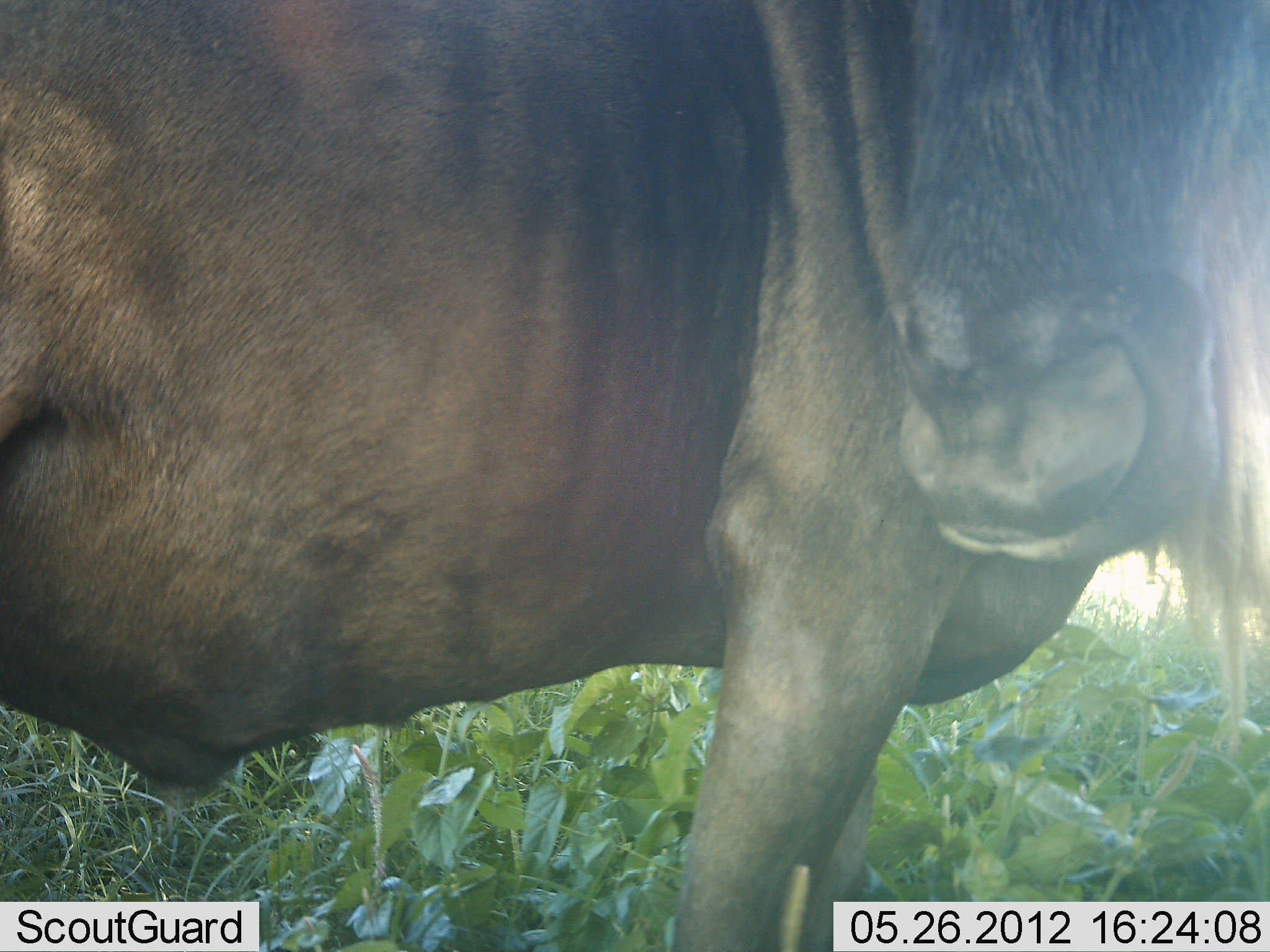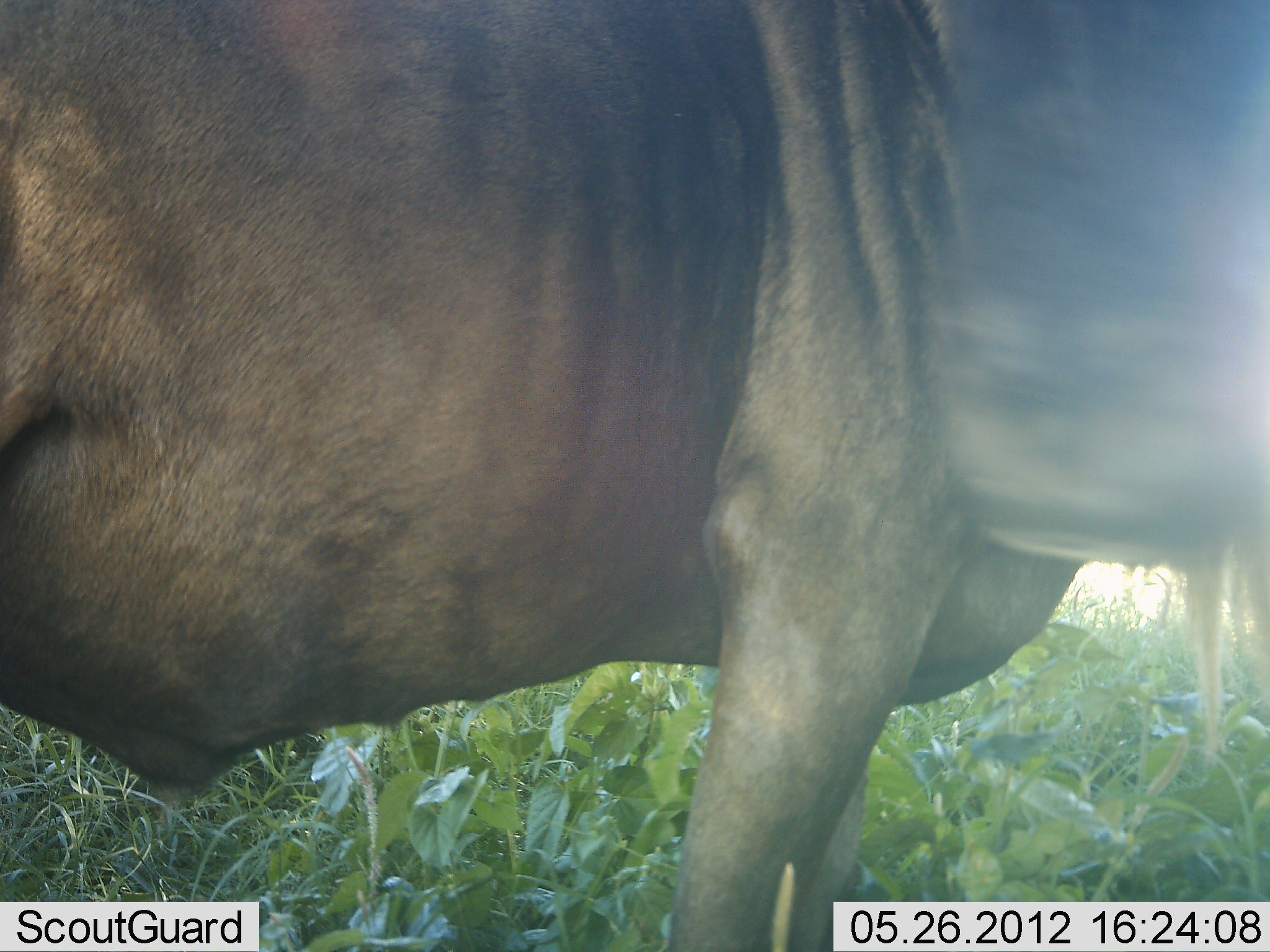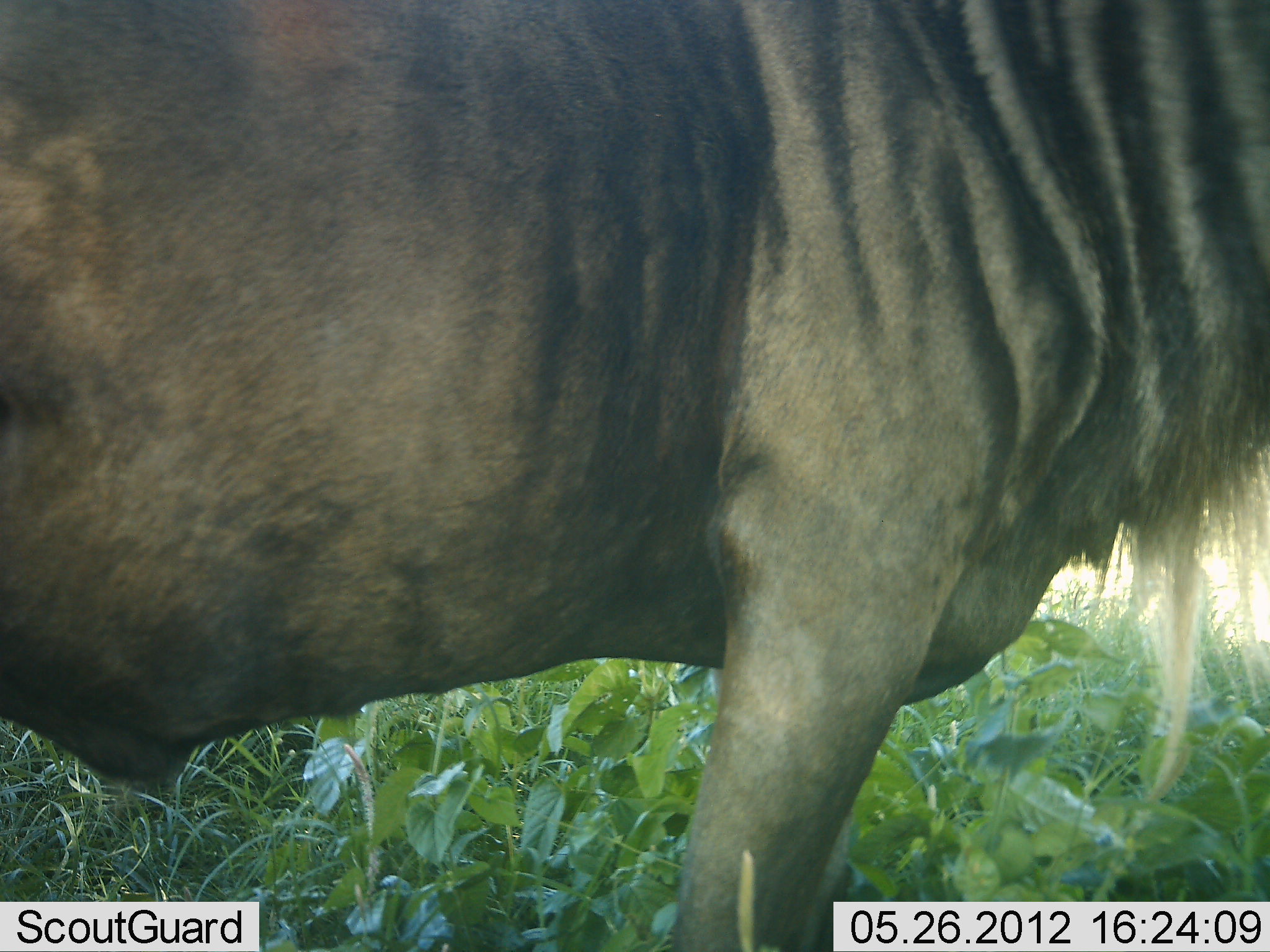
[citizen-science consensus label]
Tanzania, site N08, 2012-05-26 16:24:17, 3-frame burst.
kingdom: Animalia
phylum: Chordata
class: Mammalia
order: Artiodactyla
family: Bovidae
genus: Connochaetes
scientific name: Connochaetes taurinus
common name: blue wildebeest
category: wildebeest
Wildebeest (blue wildebeest) (Connochaetes taurinus), count 1. Behavior (volunteer vote fractions): standing 92%, resting 4%, moving 8%, interacting 4%. Young present (vote fraction): 0%. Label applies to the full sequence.